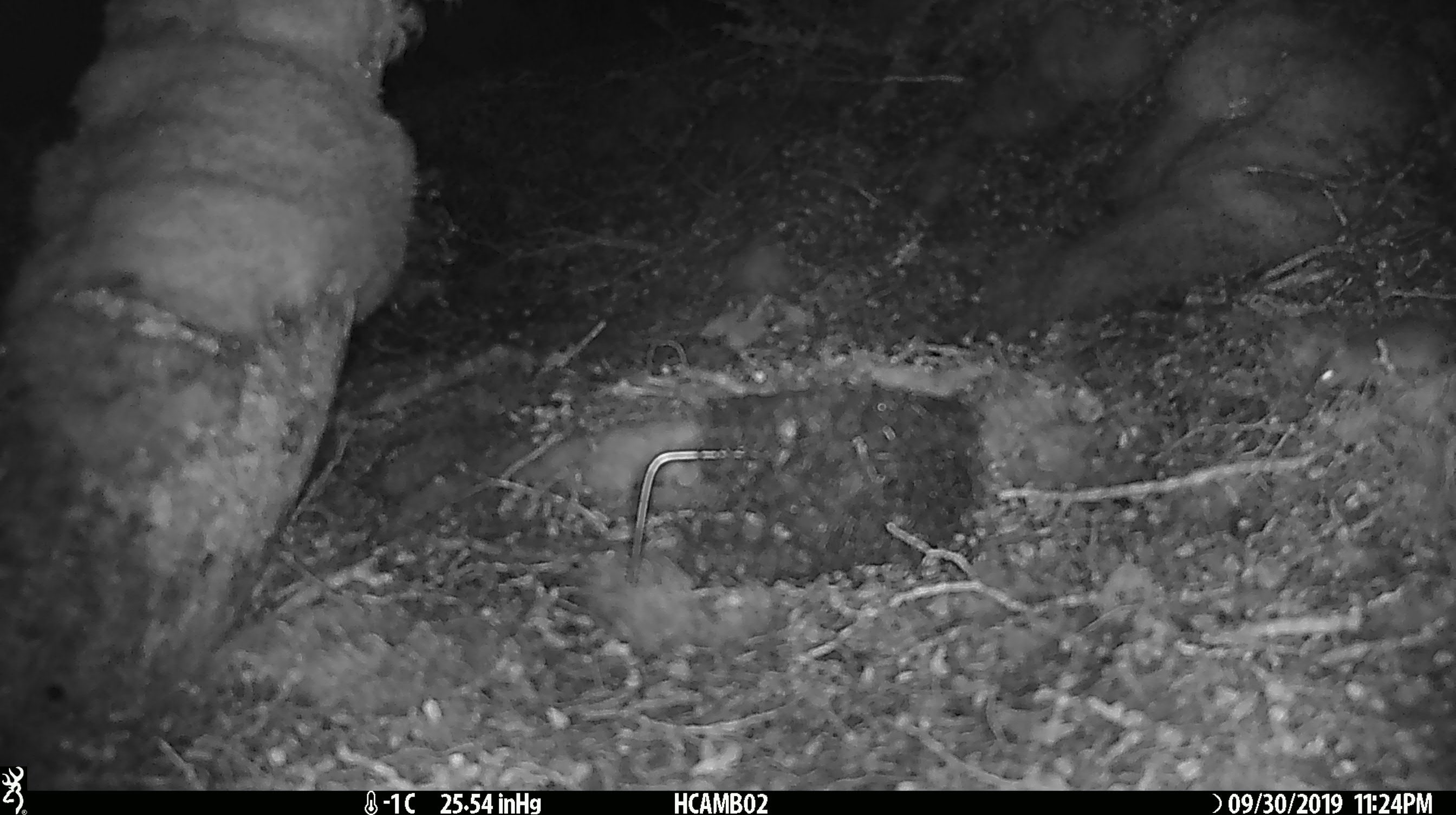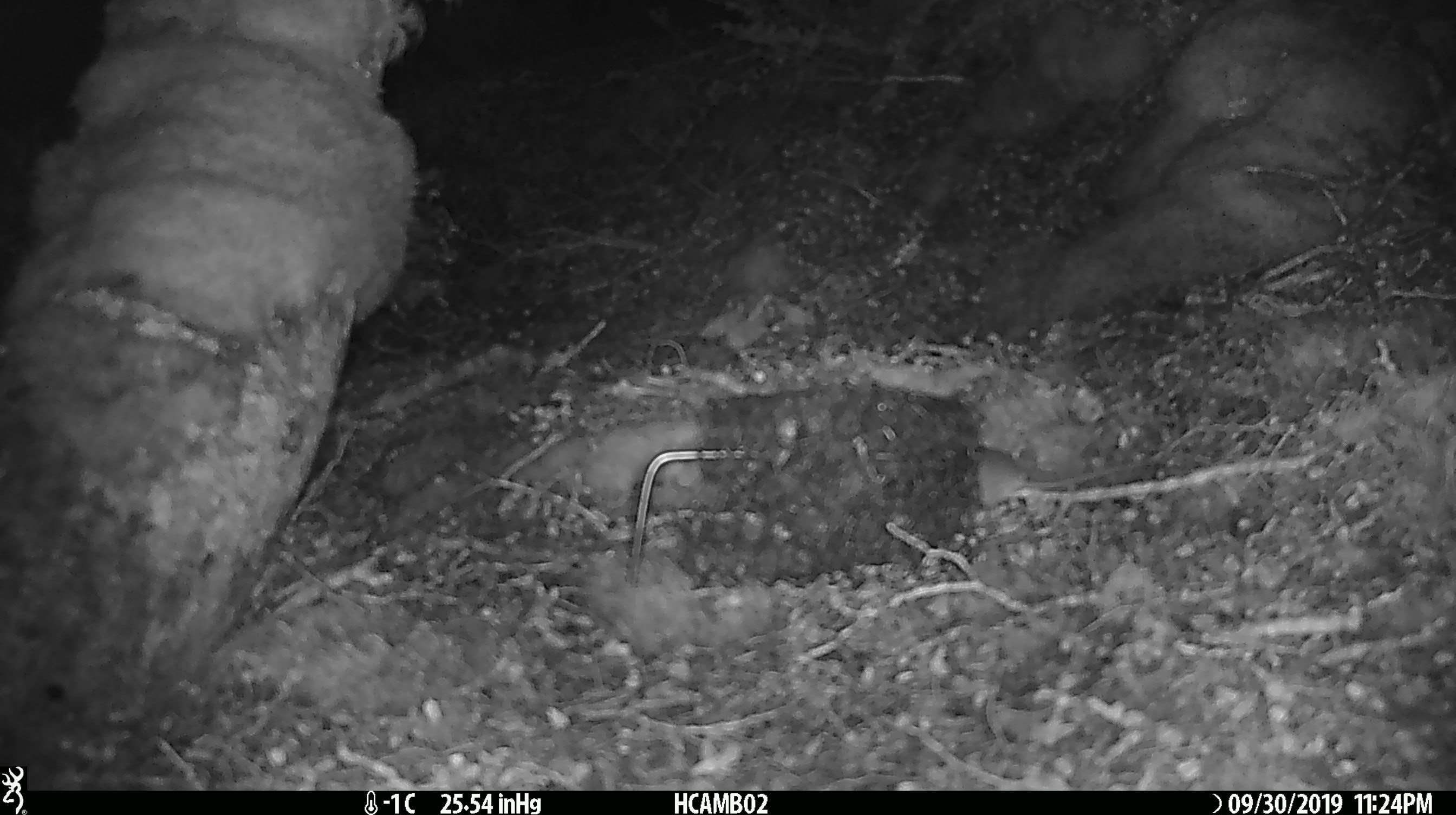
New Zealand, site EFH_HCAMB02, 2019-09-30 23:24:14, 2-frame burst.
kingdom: Animalia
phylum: Chordata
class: Mammalia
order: Rodentia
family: Muridae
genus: Mus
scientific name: Mus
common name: mouse